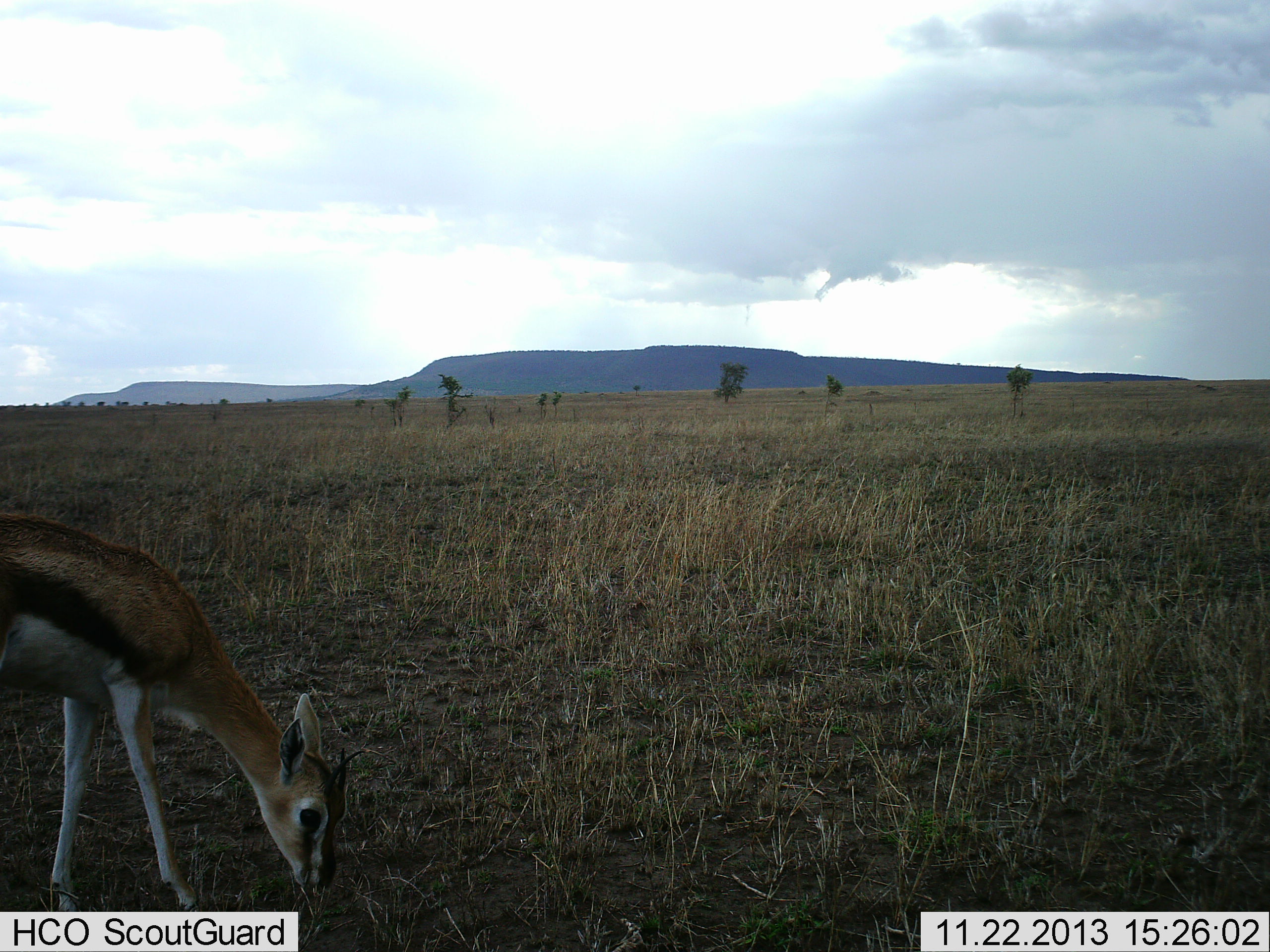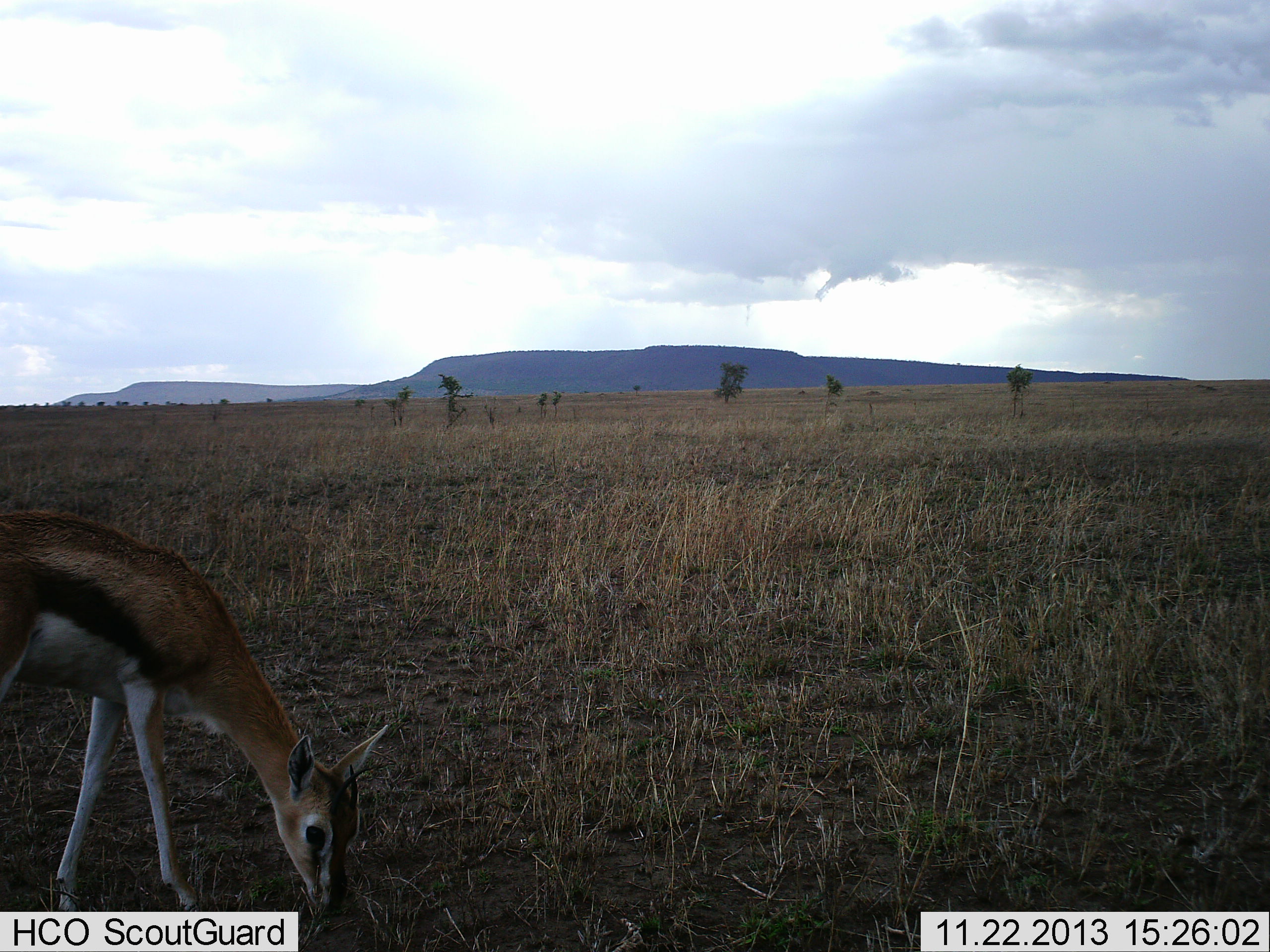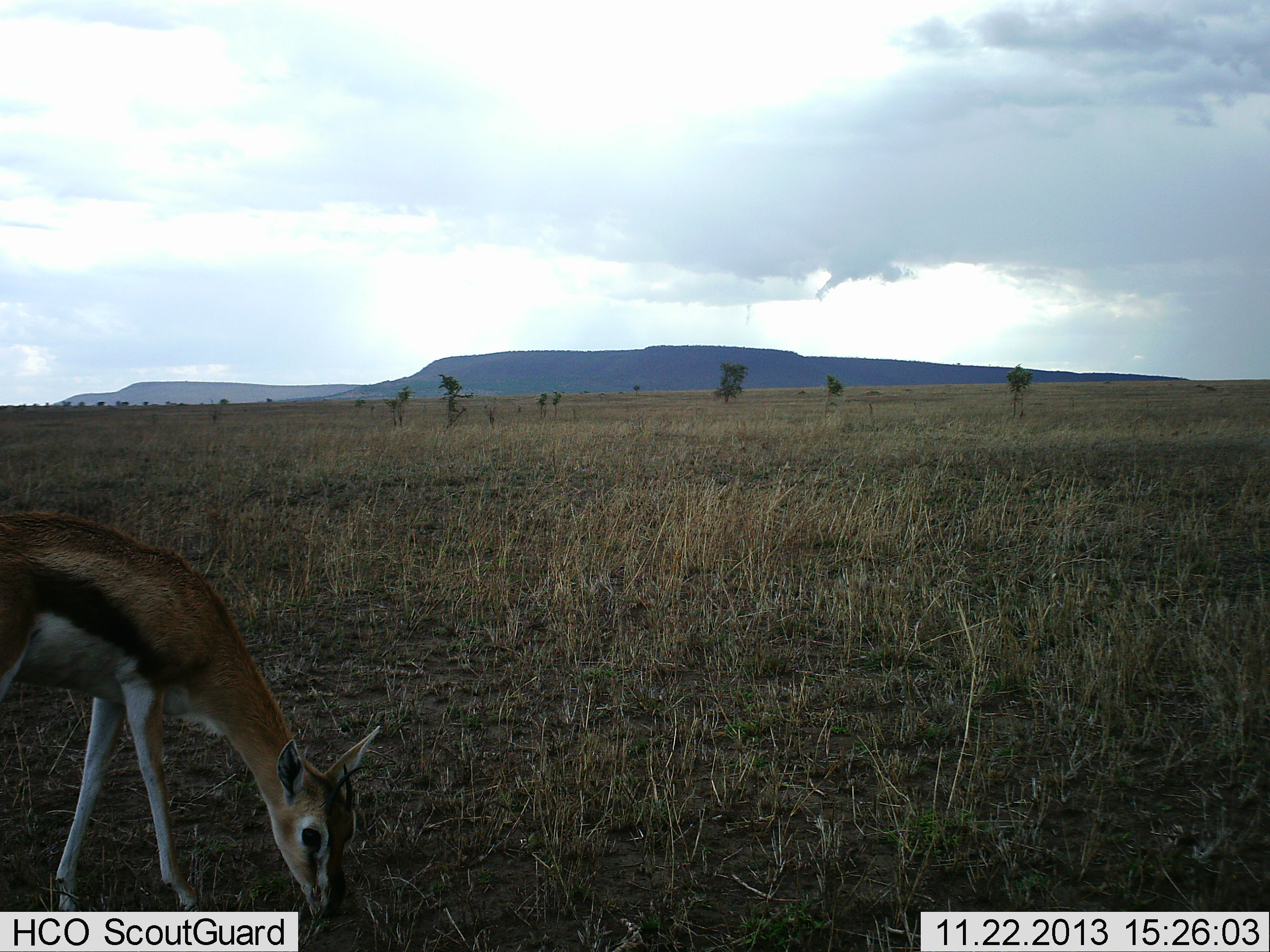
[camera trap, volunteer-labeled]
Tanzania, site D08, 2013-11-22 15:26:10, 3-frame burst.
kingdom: Animalia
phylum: Chordata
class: Mammalia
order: Artiodactyla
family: Bovidae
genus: Eudorcas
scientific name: Eudorcas thomsonii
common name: thomson's gazelle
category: gazellethomsons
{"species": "gazellethomsons (thomson's gazelle) (Eudorcas thomsonii)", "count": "1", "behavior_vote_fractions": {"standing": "0%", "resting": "0%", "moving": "0%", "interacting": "0%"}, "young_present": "10%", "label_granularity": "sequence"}